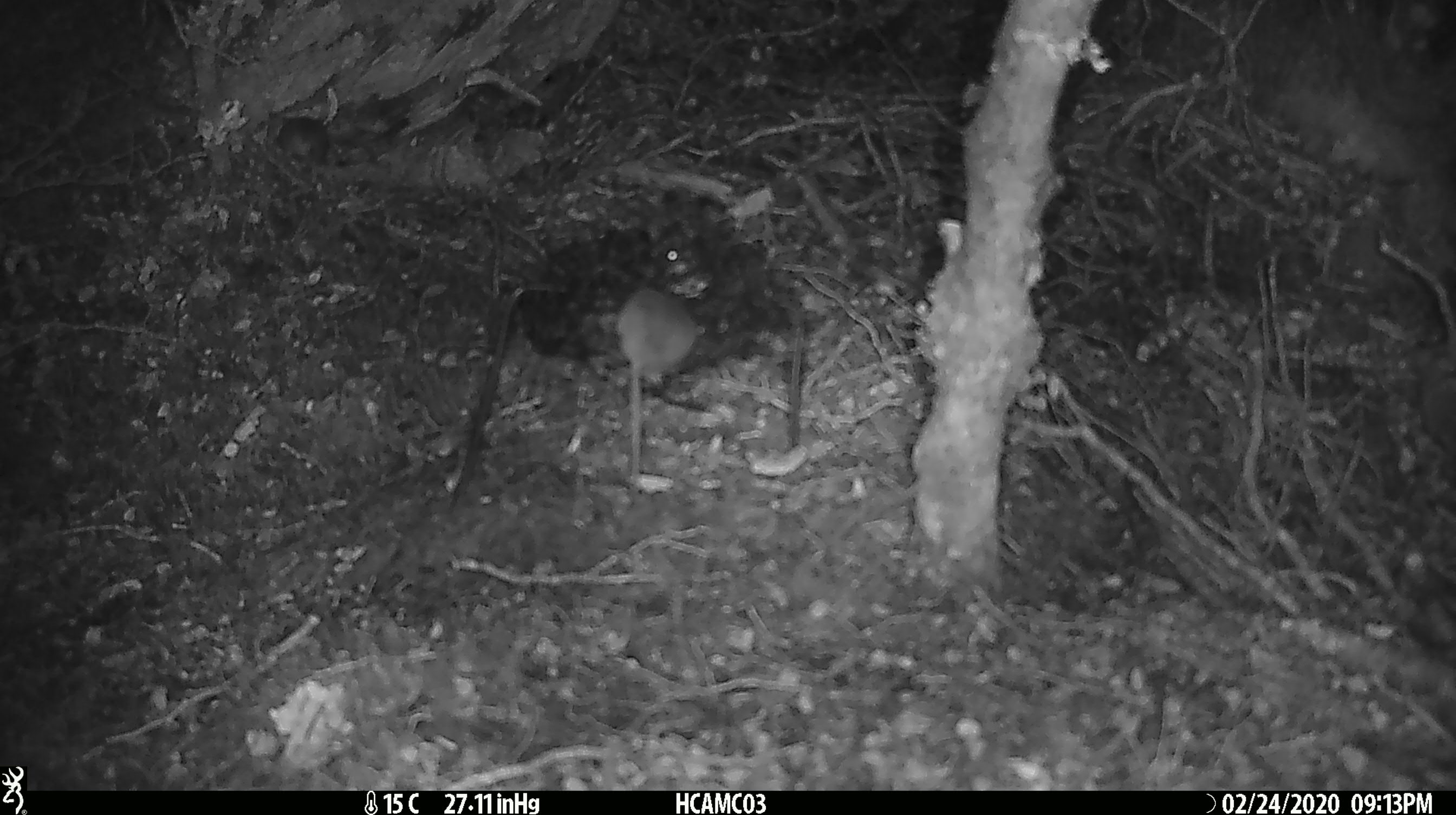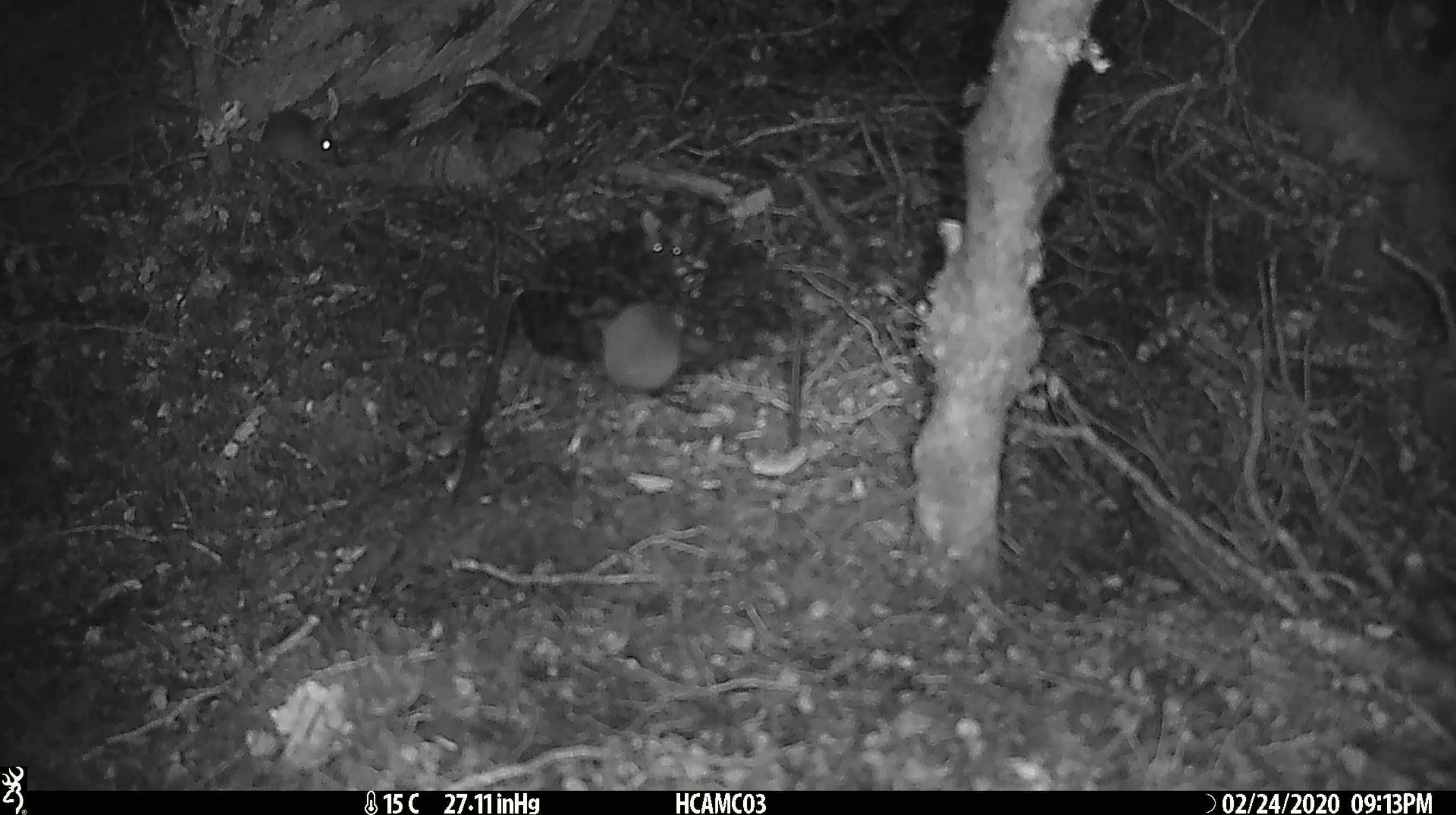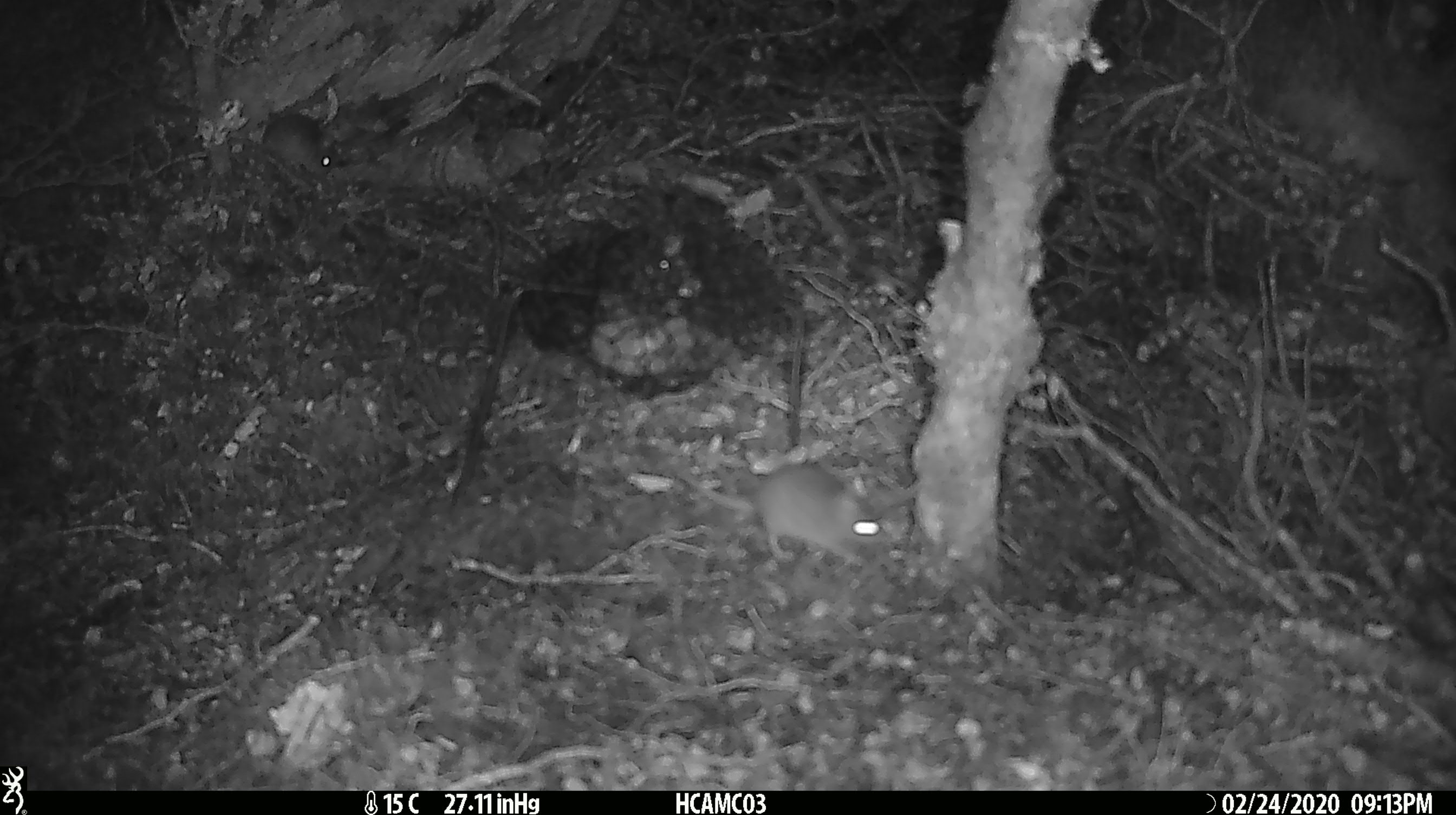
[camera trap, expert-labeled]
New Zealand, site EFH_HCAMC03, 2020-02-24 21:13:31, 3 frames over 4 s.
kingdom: Animalia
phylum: Chordata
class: Mammalia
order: Rodentia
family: Muridae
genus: Mus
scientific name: Mus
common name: mouse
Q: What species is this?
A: Mouse (Mus).